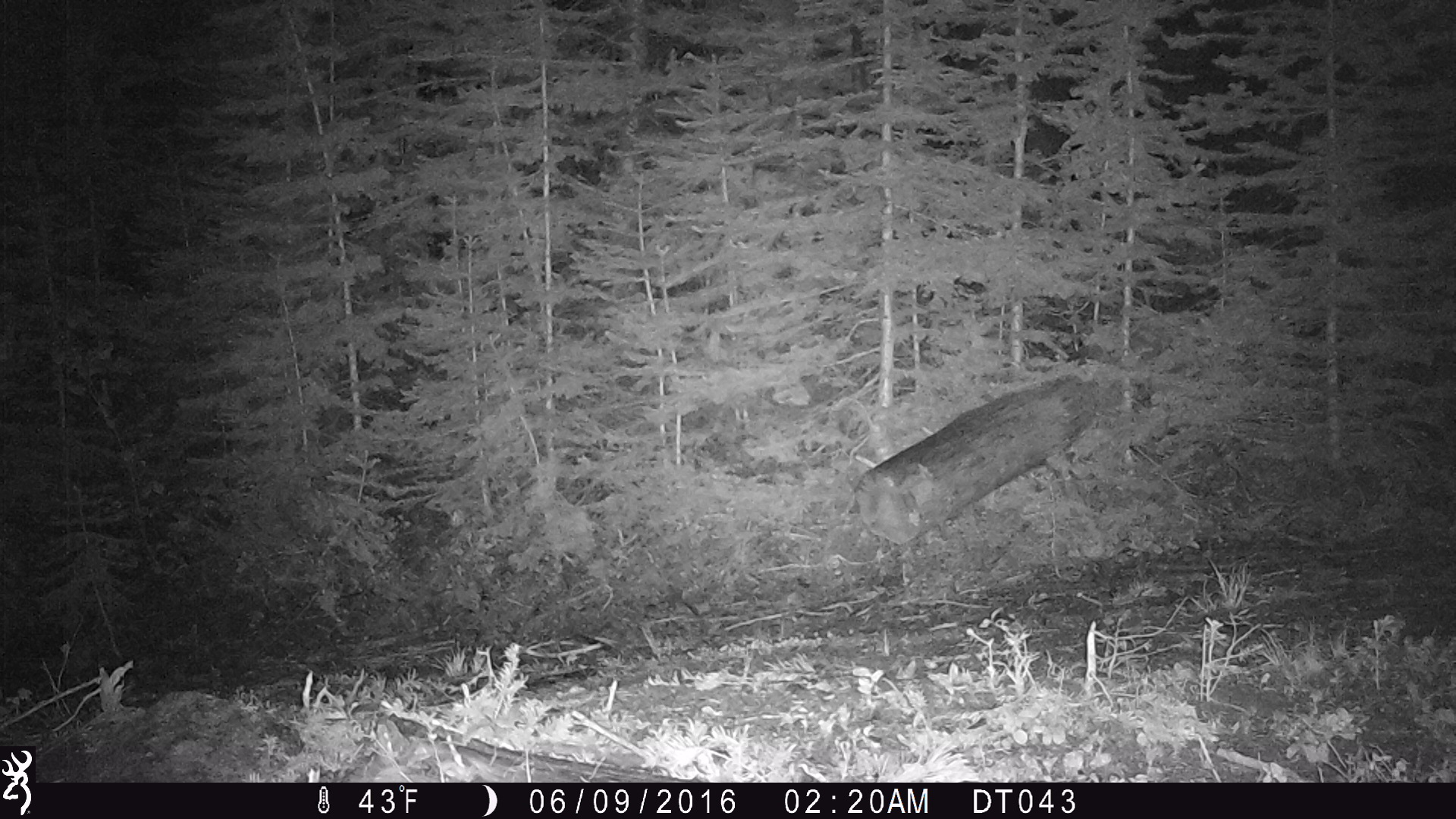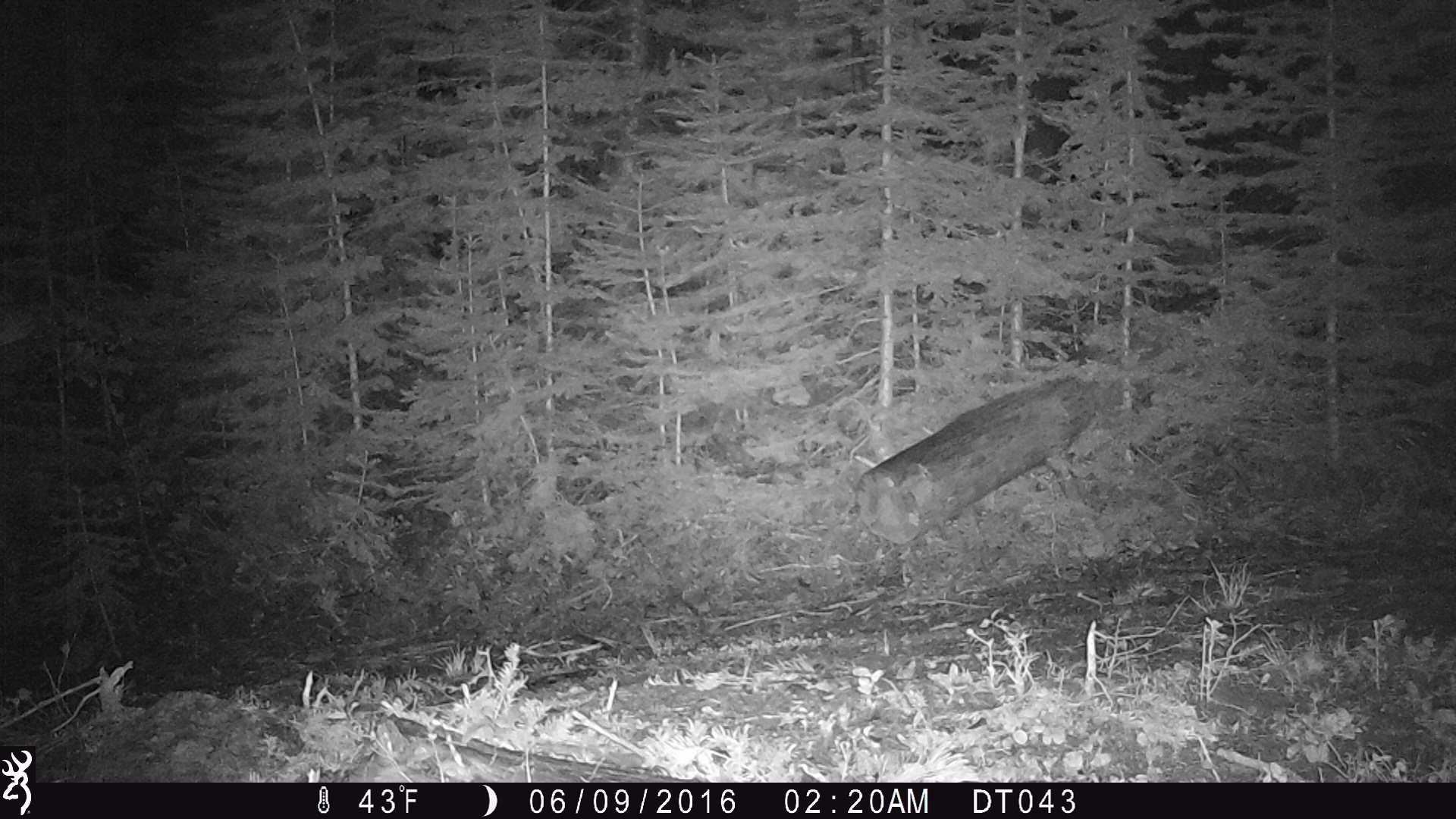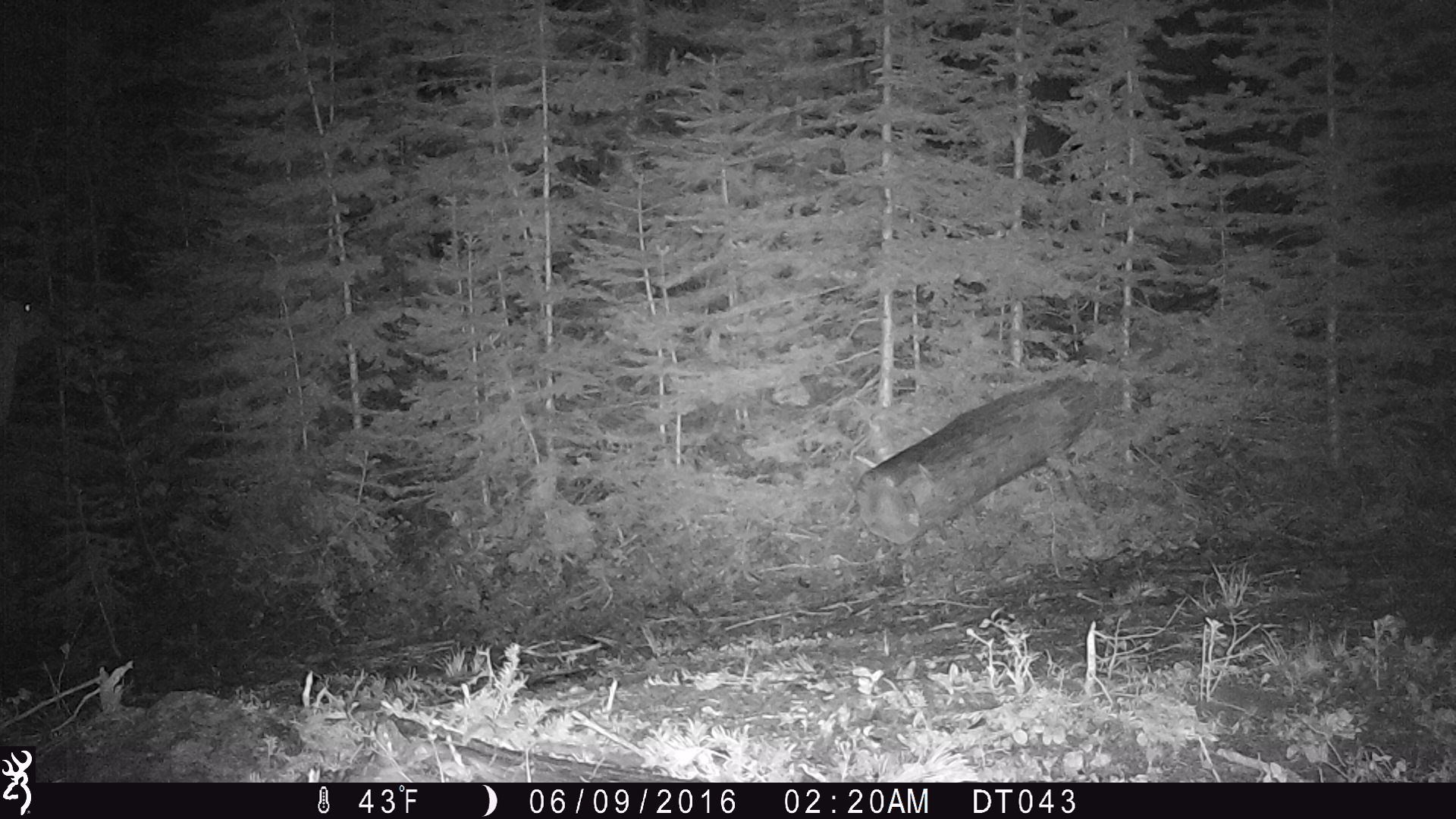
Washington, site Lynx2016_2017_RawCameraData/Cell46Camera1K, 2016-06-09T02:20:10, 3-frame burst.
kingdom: Animalia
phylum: Chordata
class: Mammalia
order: Artiodactyla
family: Cervidae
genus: Odocoileus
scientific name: Odocoileus hemionus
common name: mule deer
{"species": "Odocoileus hemionus (mule deer)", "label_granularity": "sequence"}